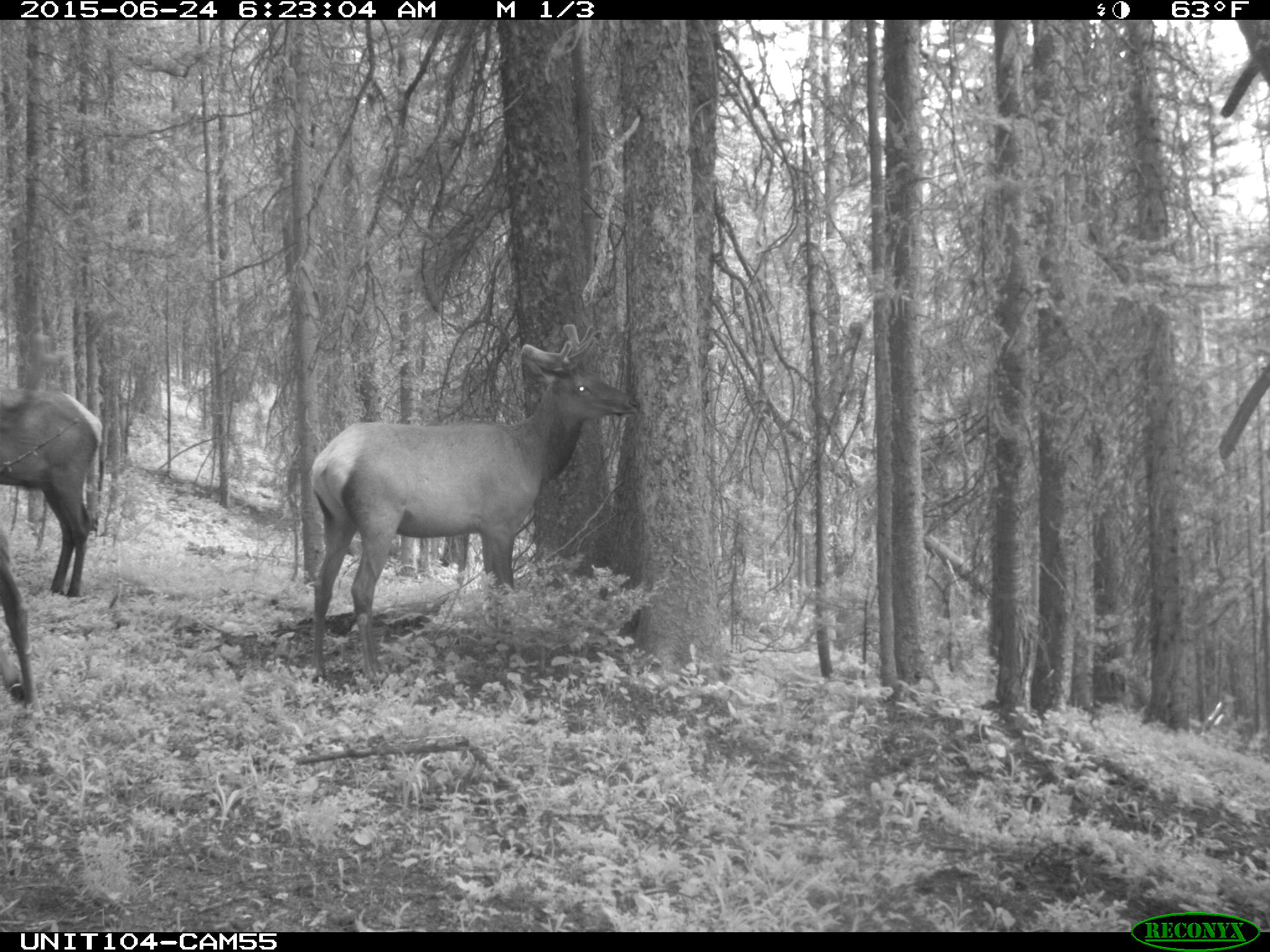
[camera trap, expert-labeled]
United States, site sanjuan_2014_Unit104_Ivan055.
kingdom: Animalia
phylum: Chordata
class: Mammalia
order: Artiodactyla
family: Cervidae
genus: Cervus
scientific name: Cervus elaphus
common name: red deer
Cervus elaphus (red deer).